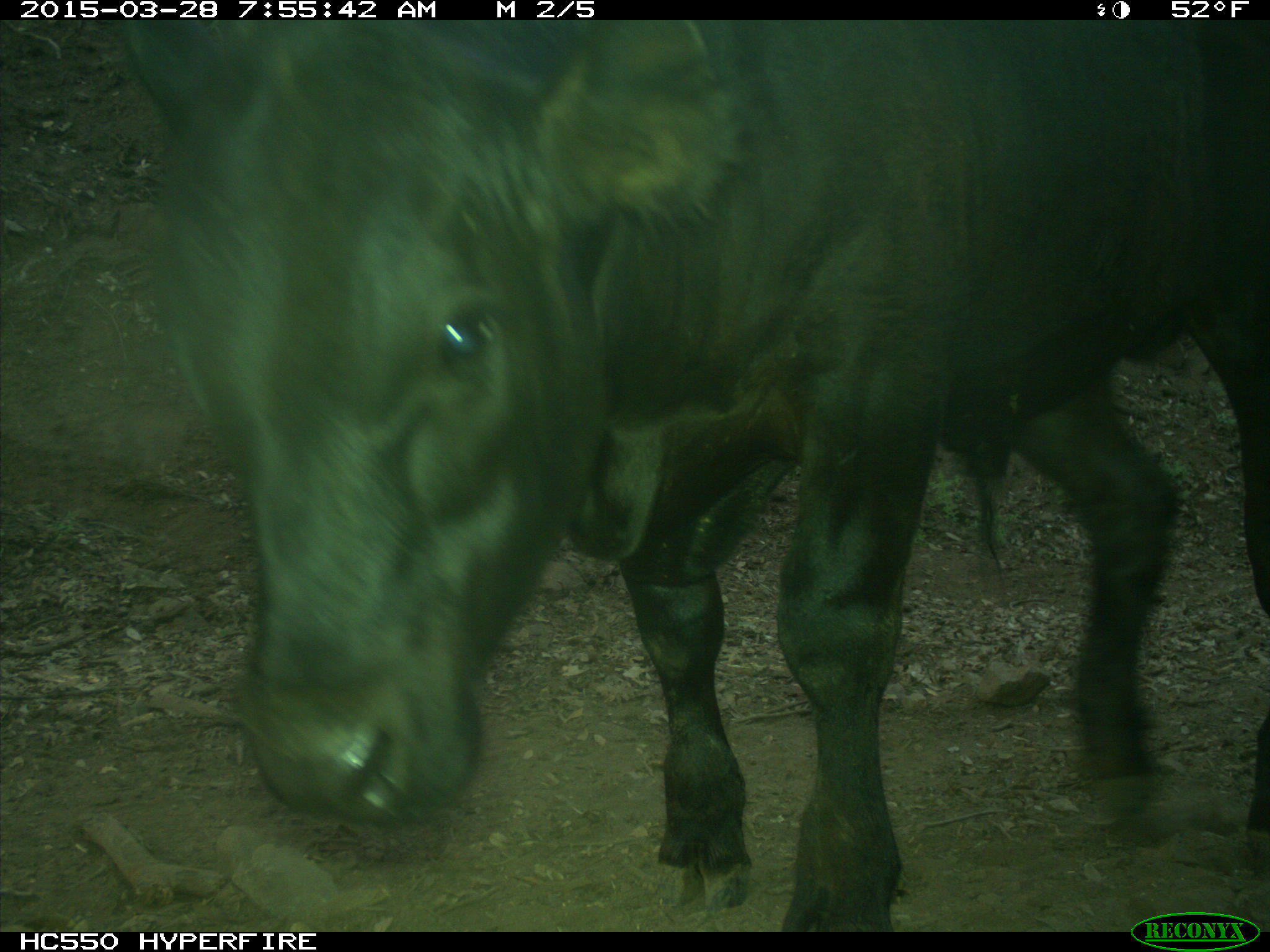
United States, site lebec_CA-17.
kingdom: Animalia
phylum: Chordata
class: Mammalia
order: Artiodactyla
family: Bovidae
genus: Bos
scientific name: Bos taurus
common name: domestic cow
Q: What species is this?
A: Bos taurus (domestic cow).